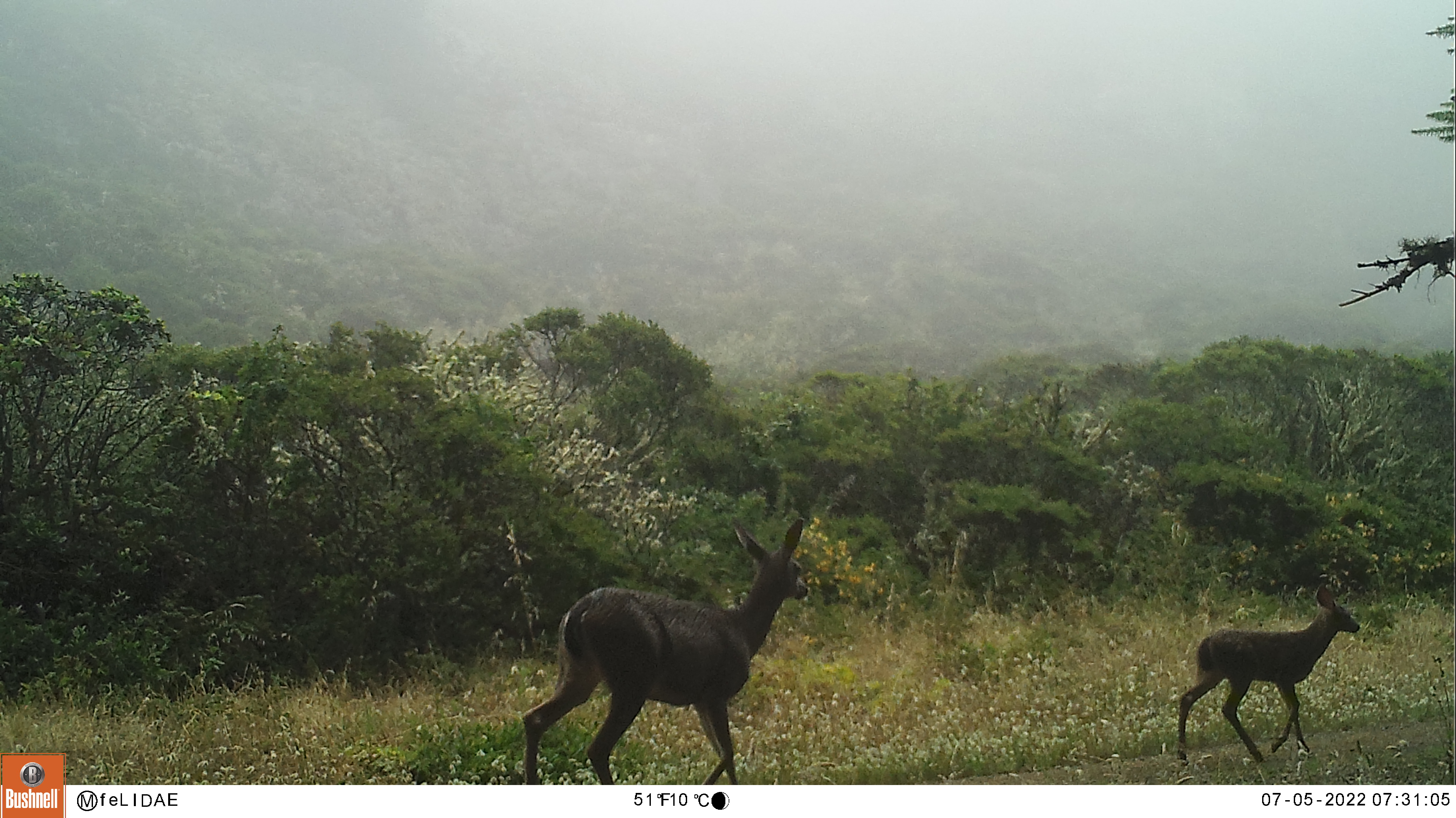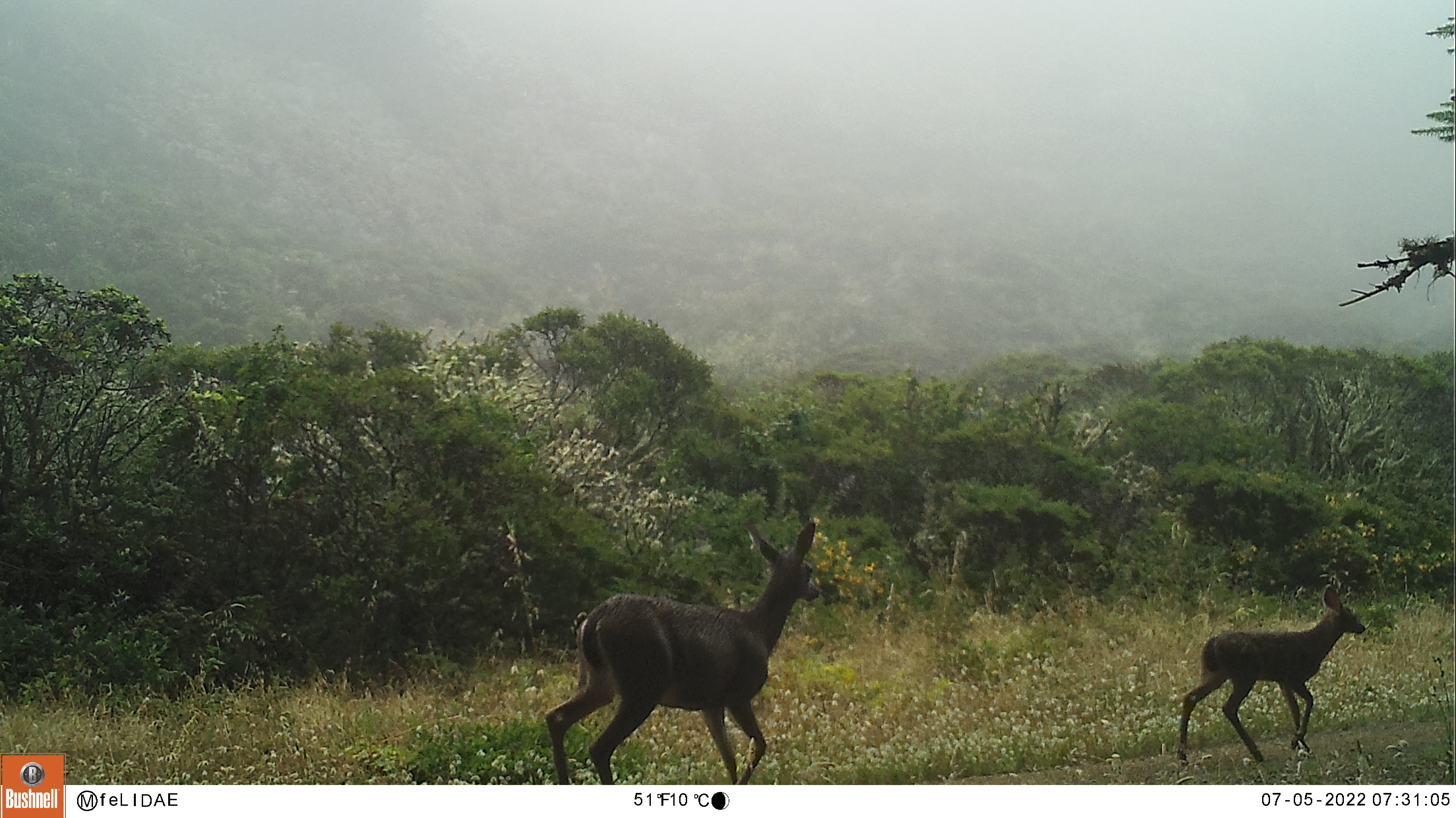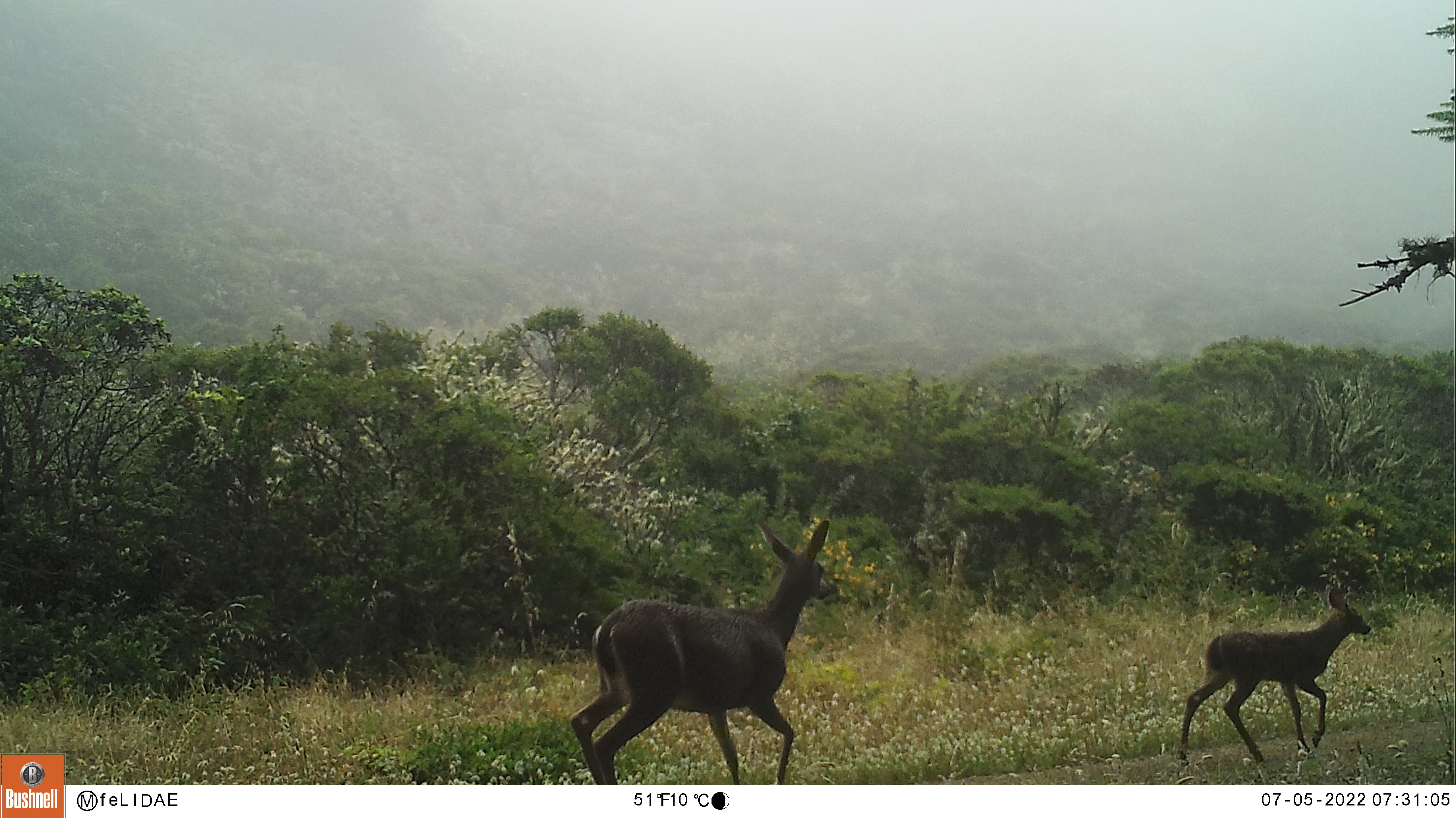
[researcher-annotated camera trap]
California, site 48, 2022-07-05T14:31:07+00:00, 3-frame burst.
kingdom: Animalia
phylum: Chordata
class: Mammalia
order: Artiodactyla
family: Cervidae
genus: Odocoileus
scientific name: Odocoileus hemionus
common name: mule deer